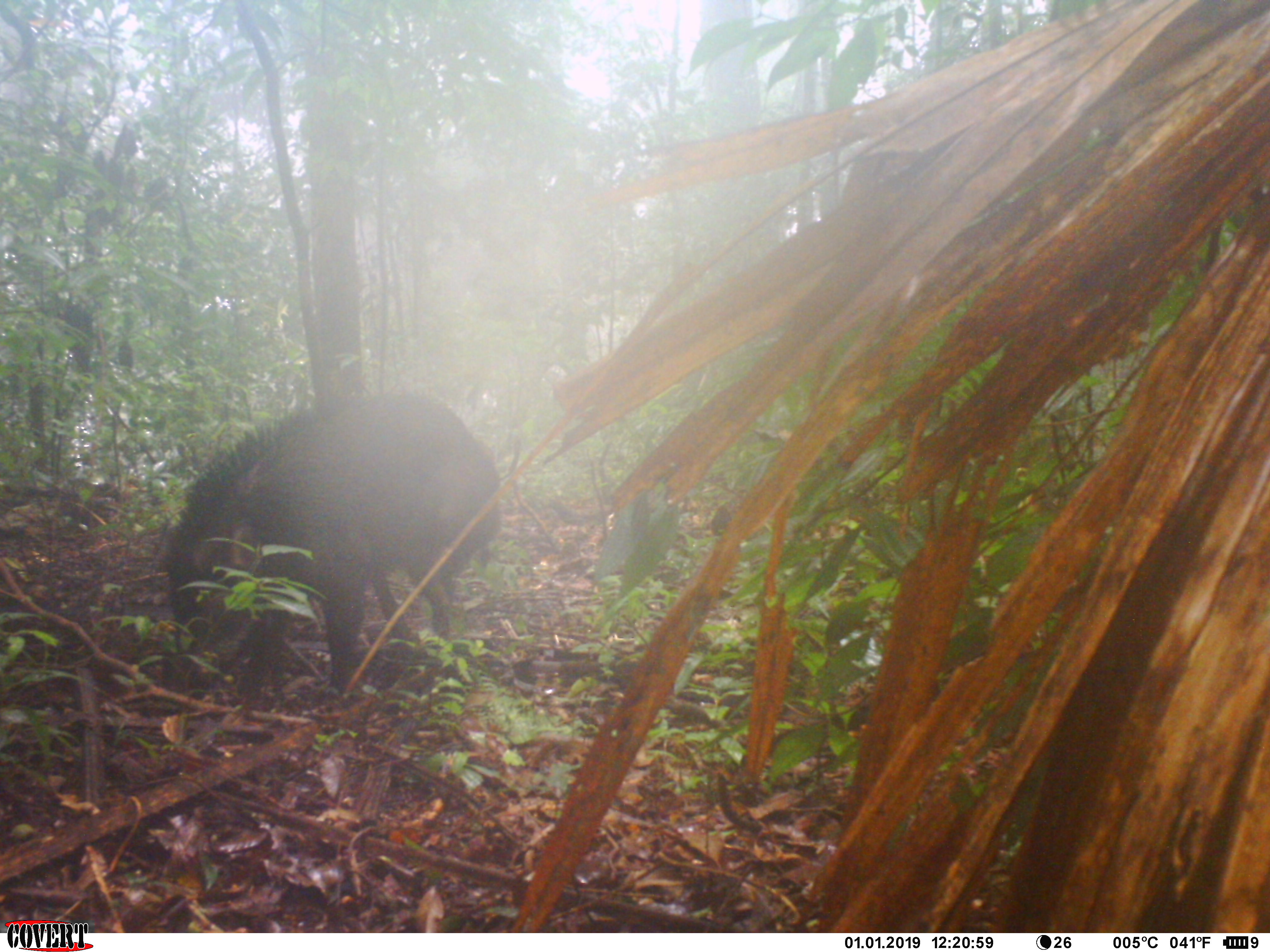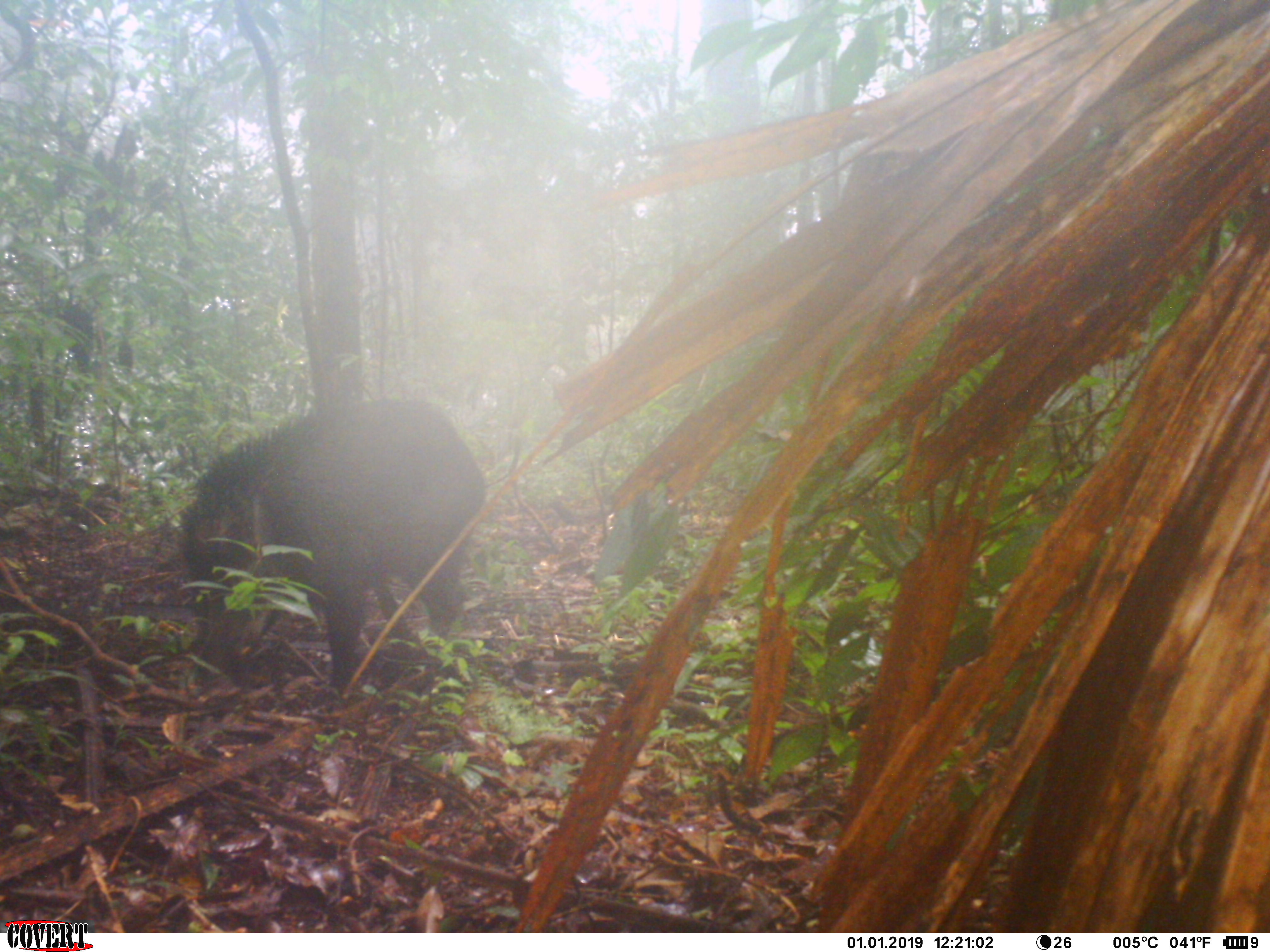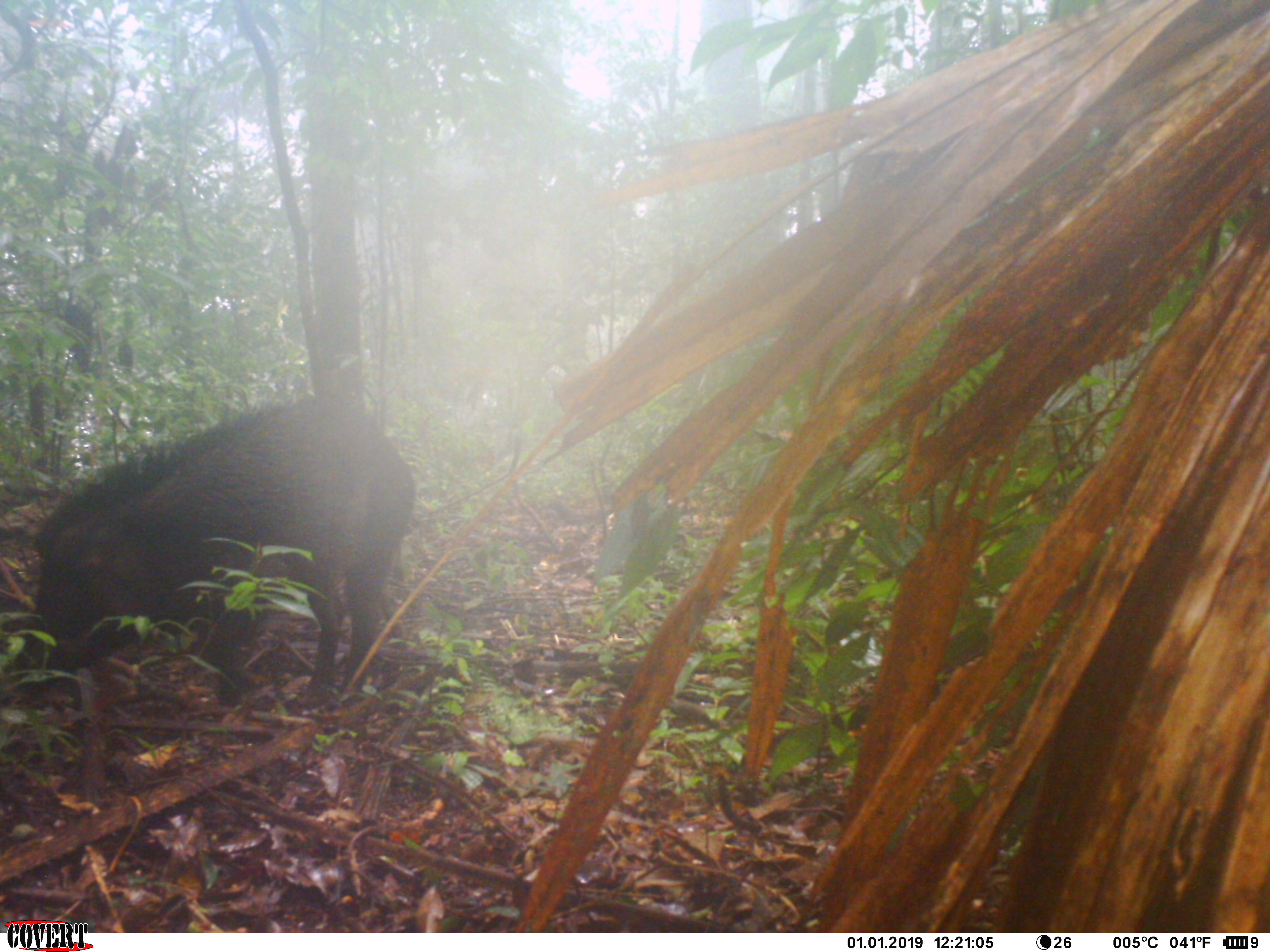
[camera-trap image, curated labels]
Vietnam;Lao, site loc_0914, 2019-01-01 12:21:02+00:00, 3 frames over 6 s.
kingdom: Animalia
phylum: Chordata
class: Mammalia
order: Artiodactyla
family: Suidae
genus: Sus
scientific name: Sus scrofa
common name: eurasian wild pig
Eurasian wild pig (Sus scrofa). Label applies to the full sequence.